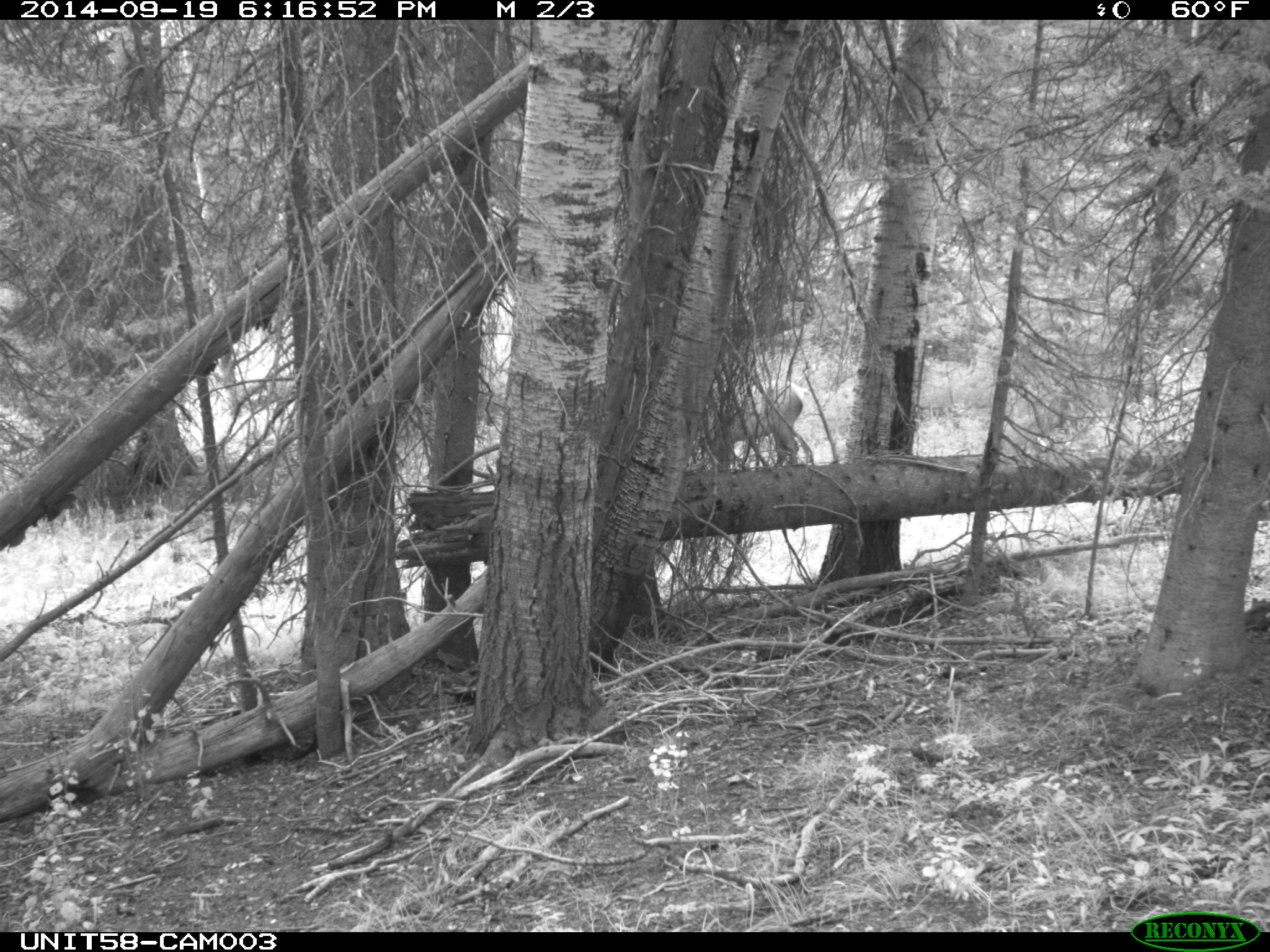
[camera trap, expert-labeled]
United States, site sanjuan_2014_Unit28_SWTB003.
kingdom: Animalia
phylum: Chordata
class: Mammalia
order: Artiodactyla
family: Cervidae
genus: Cervus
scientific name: Cervus elaphus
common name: red deer